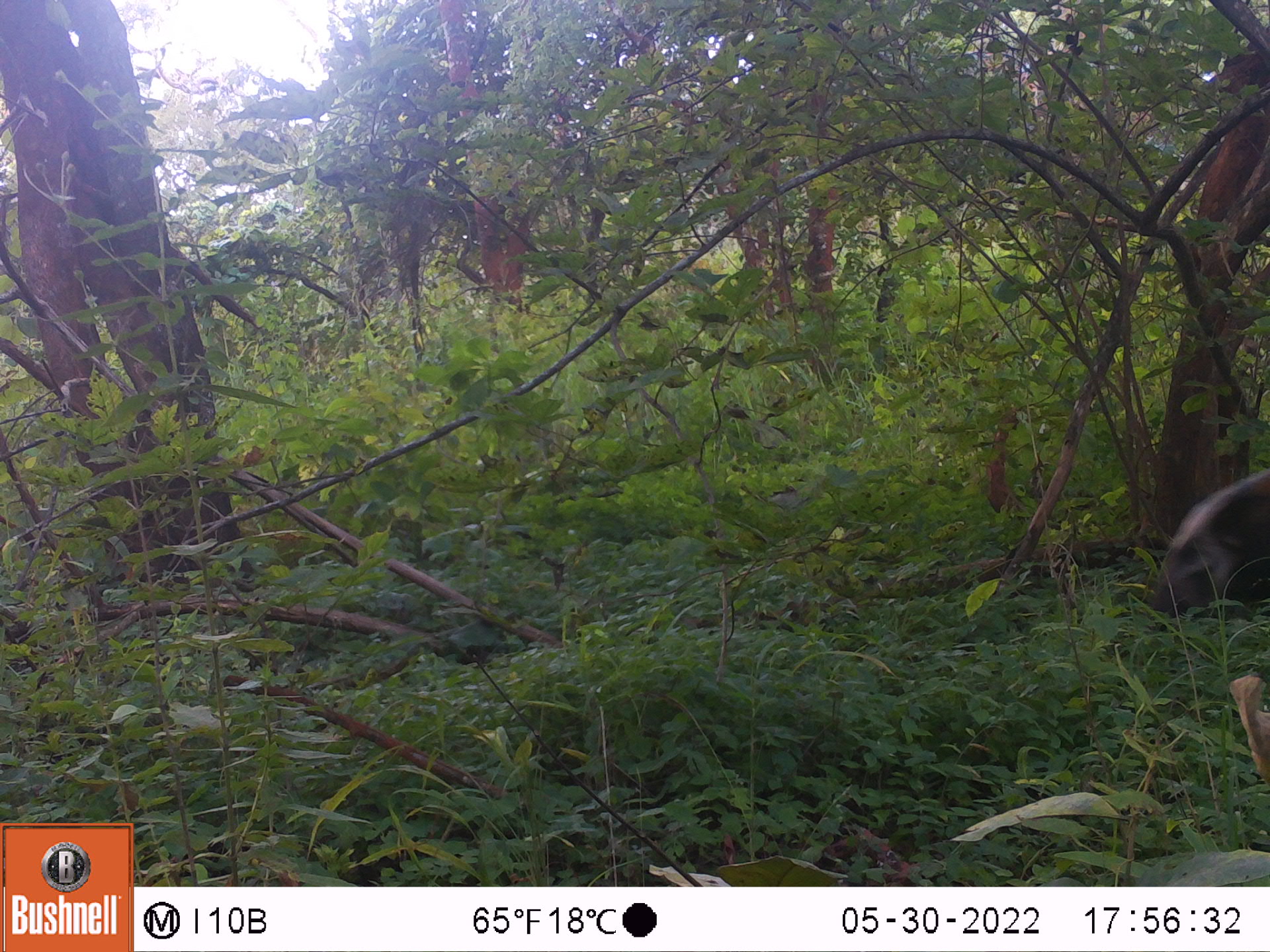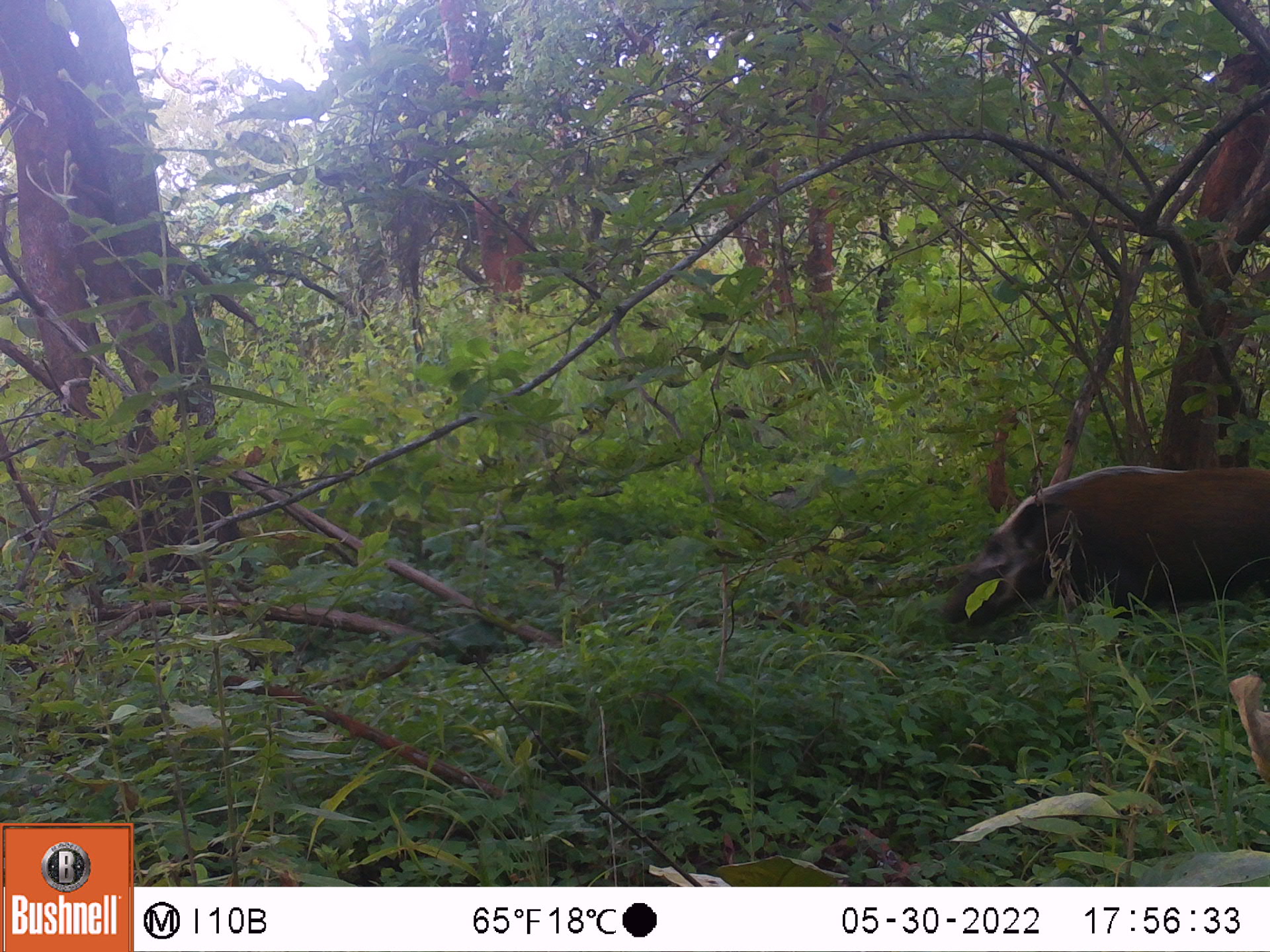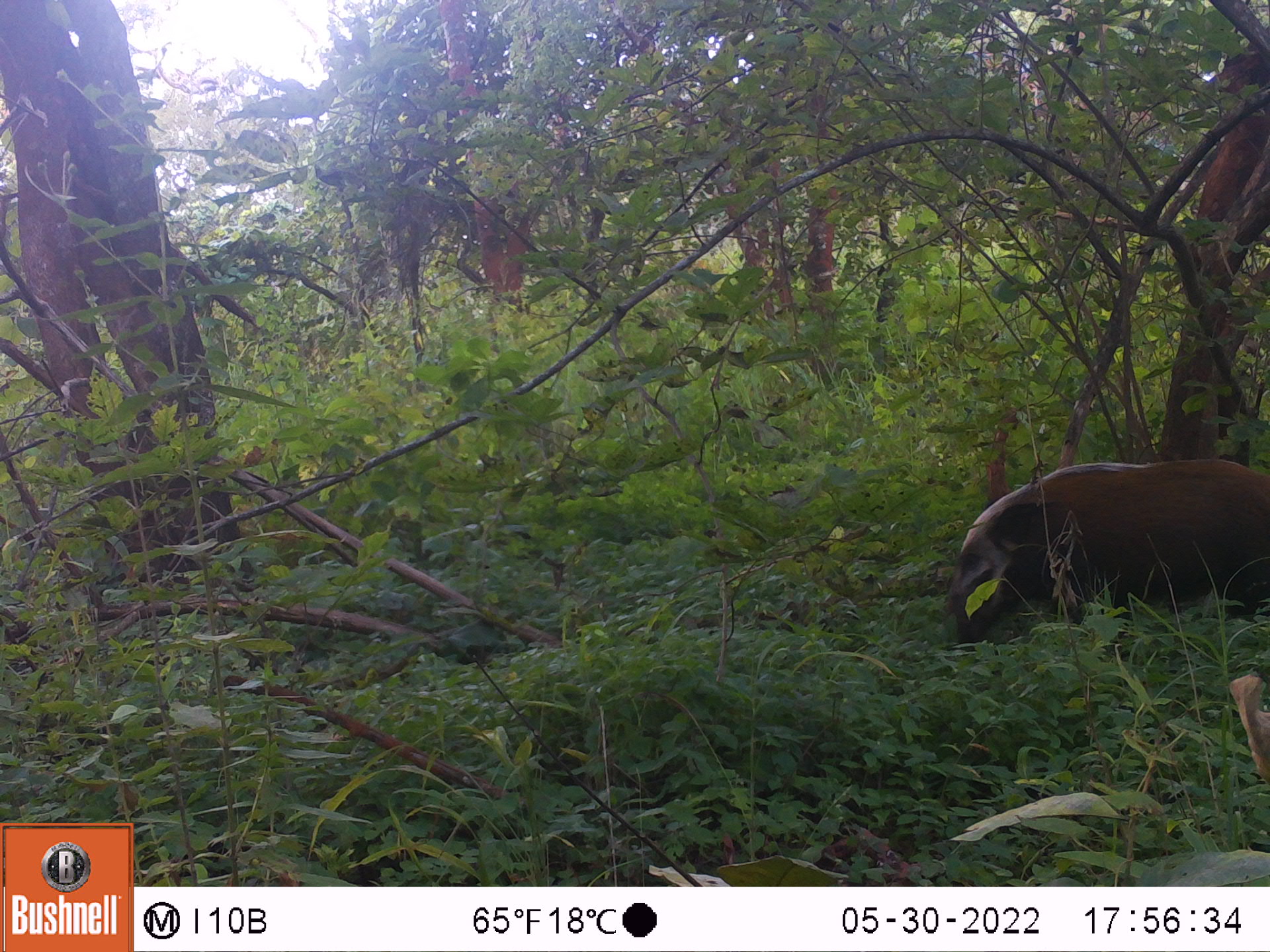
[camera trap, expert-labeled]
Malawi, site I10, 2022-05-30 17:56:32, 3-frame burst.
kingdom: Animalia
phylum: Chordata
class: Mammalia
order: Artiodactyla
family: Suidae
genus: Potamochoerus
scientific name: Potamochoerus larvatus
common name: bushpig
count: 1